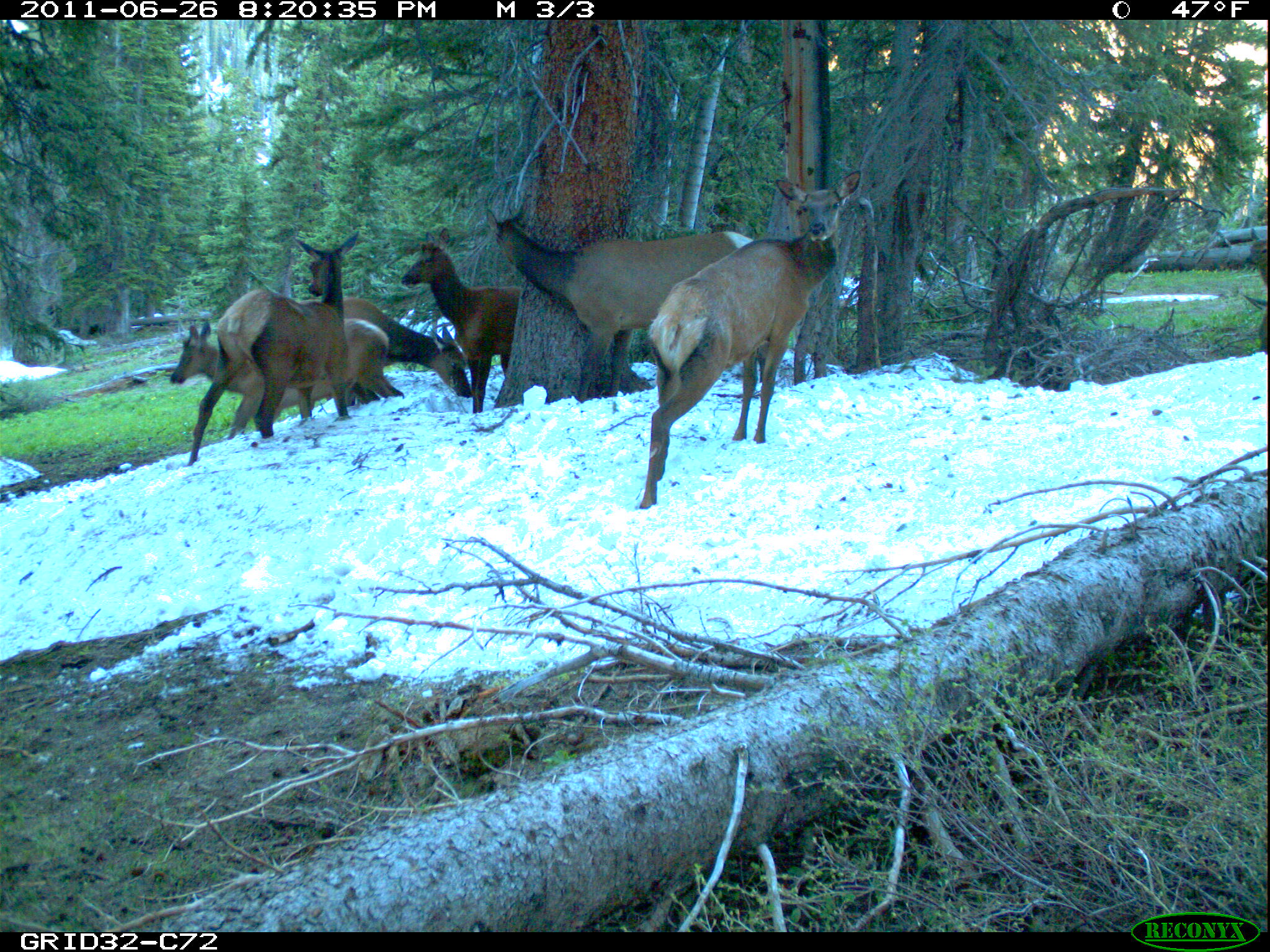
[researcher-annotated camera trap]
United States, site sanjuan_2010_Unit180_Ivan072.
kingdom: Animalia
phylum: Chordata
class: Mammalia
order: Artiodactyla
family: Cervidae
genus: Cervus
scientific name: Cervus elaphus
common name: red deer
Cervus elaphus (red deer).